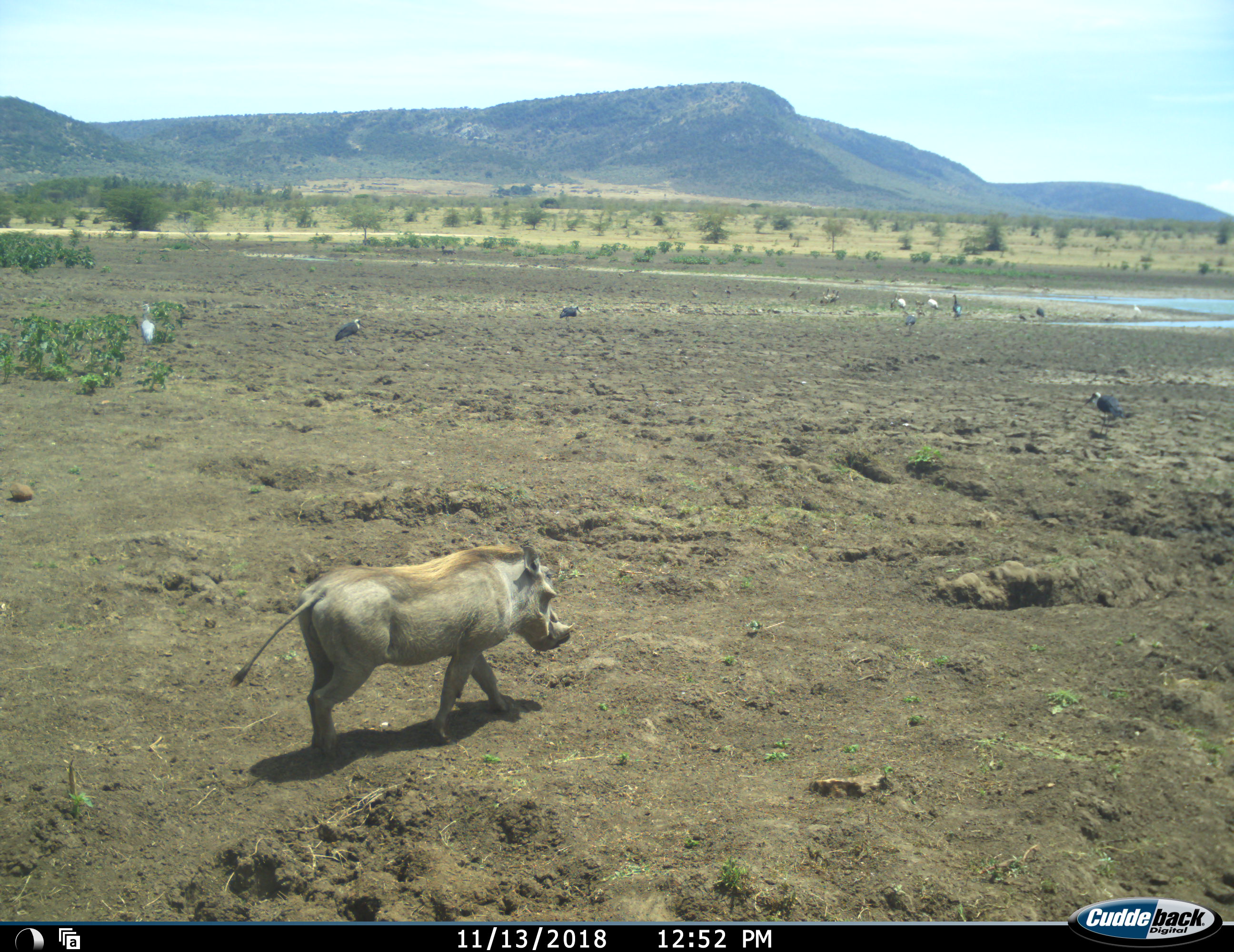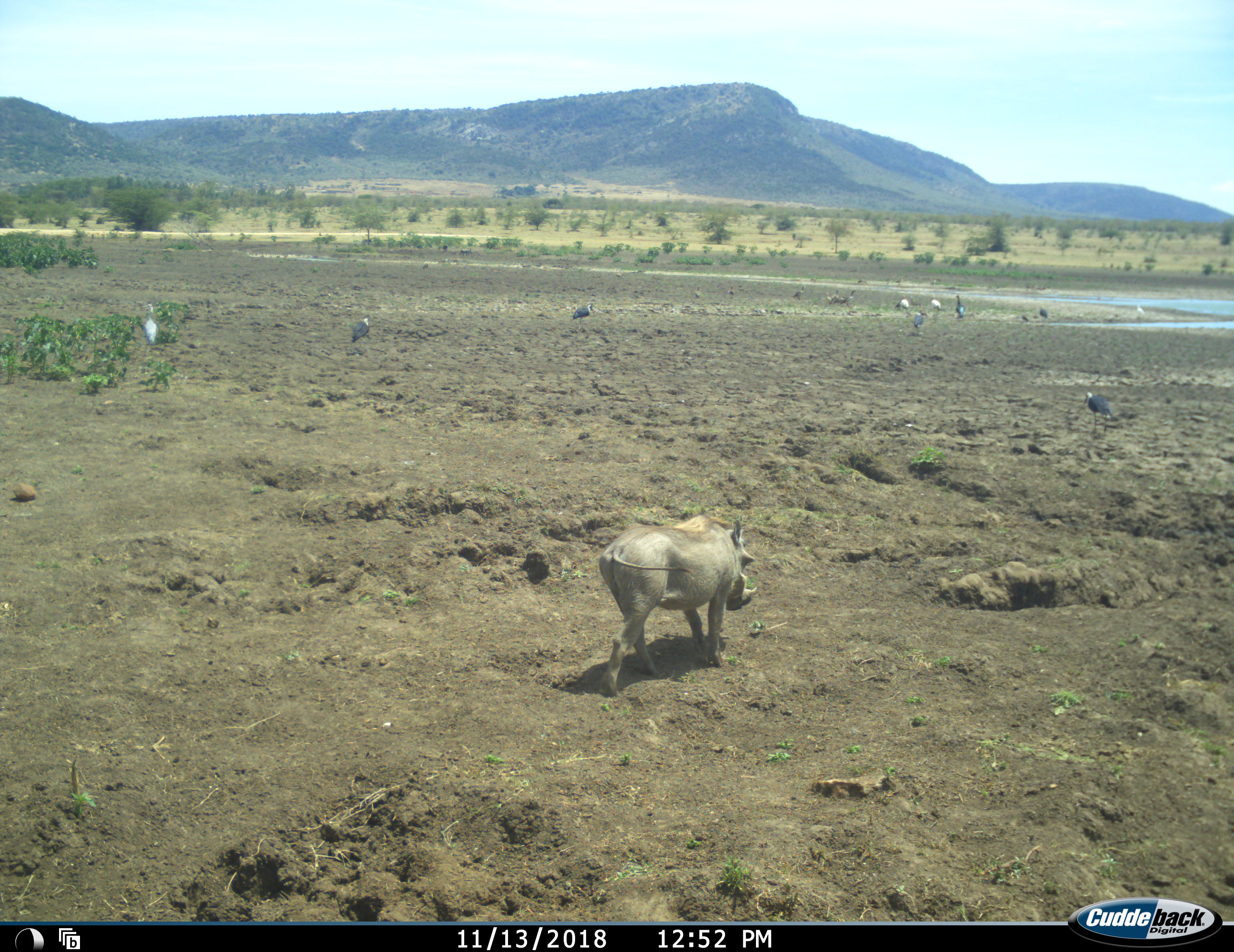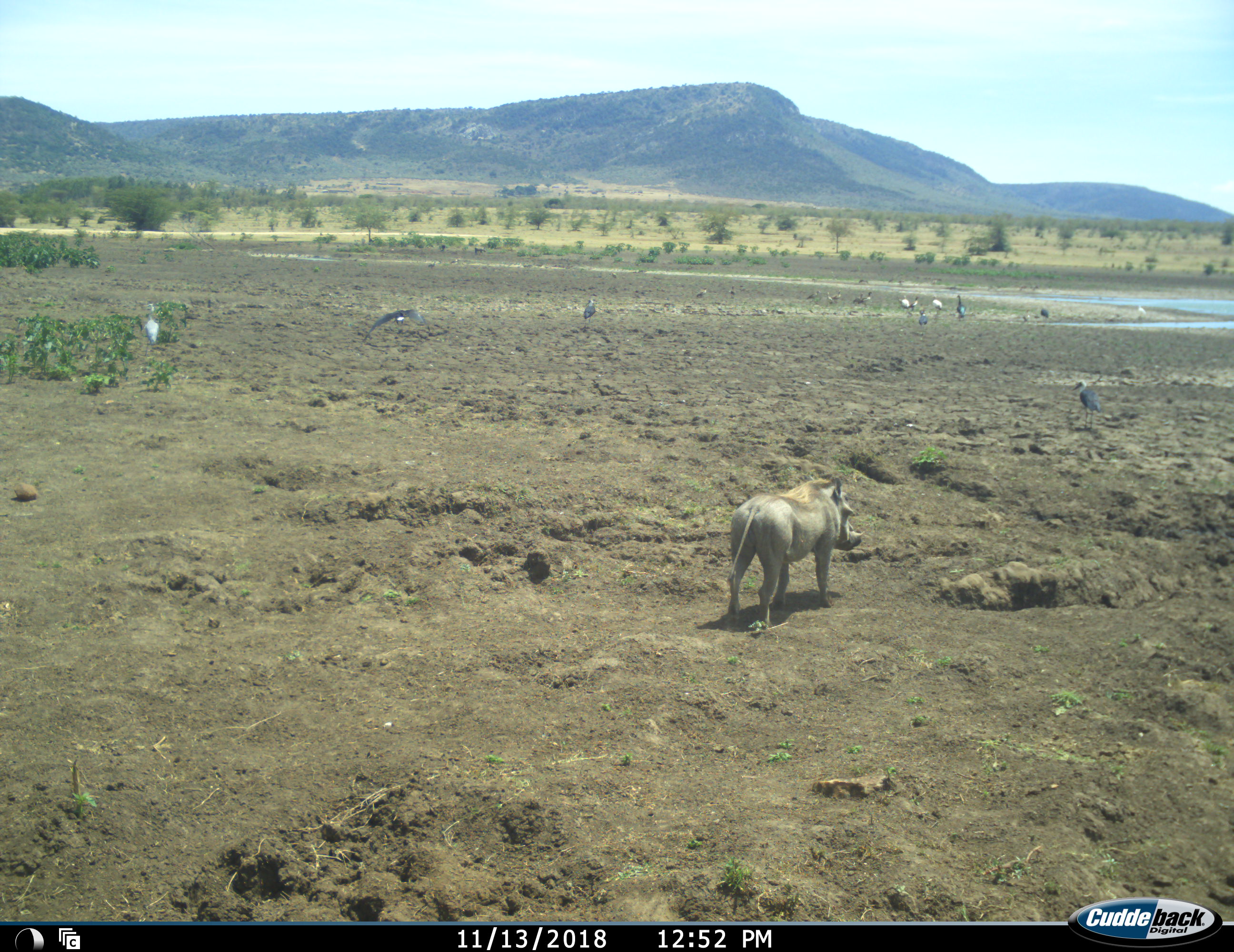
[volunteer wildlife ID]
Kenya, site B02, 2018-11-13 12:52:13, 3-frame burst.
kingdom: Animalia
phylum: Chordata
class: Aves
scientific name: Aves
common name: bird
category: birdother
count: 11-50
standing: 62%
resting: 12%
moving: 62%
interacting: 0%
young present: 0%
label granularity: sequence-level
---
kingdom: Animalia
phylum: Chordata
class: Mammalia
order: Artiodactyla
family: Suidae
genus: Phacochoerus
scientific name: Phacochoerus africanus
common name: warthog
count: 1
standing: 0%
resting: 0%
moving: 100%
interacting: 0%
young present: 0%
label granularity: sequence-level